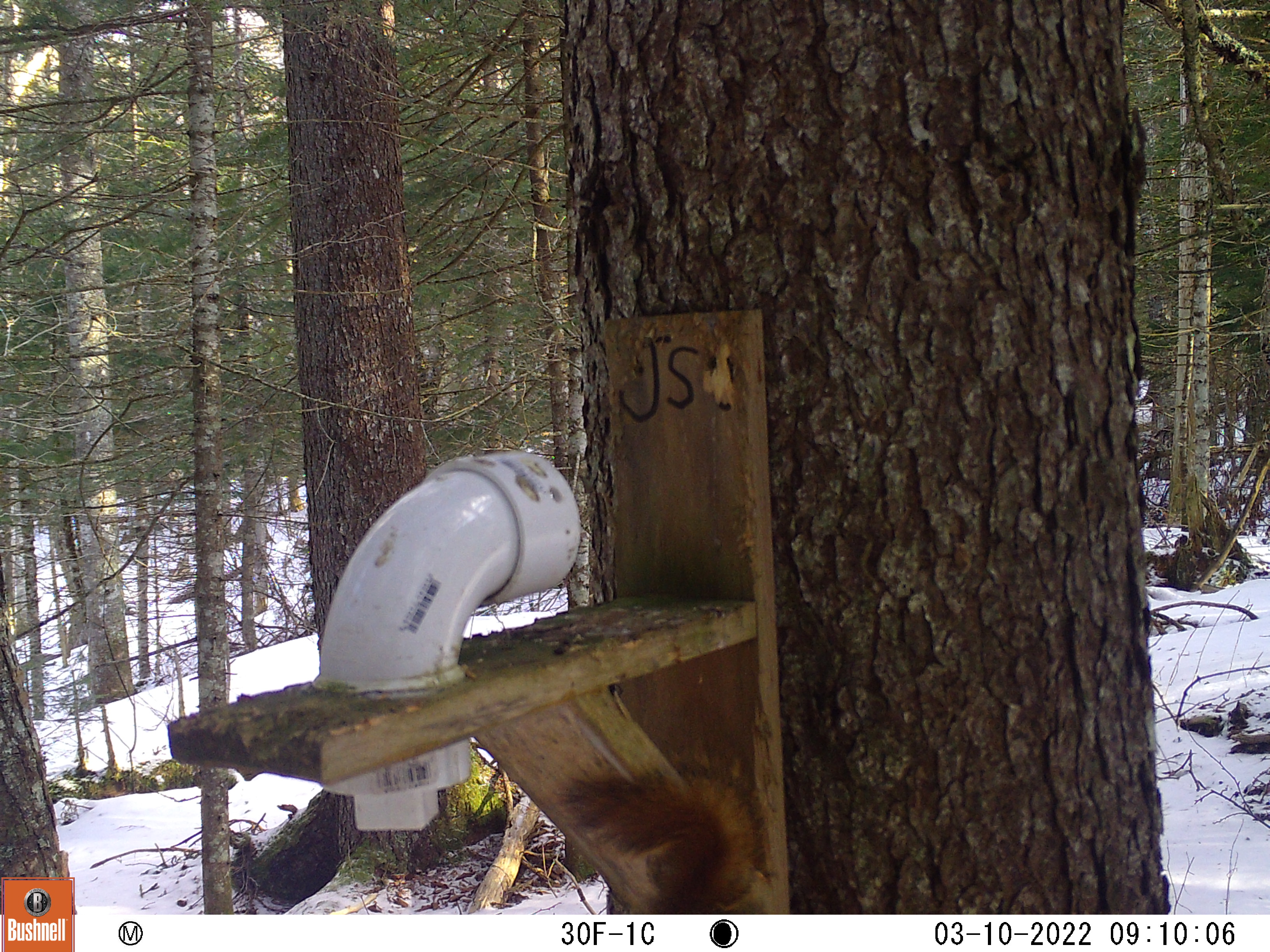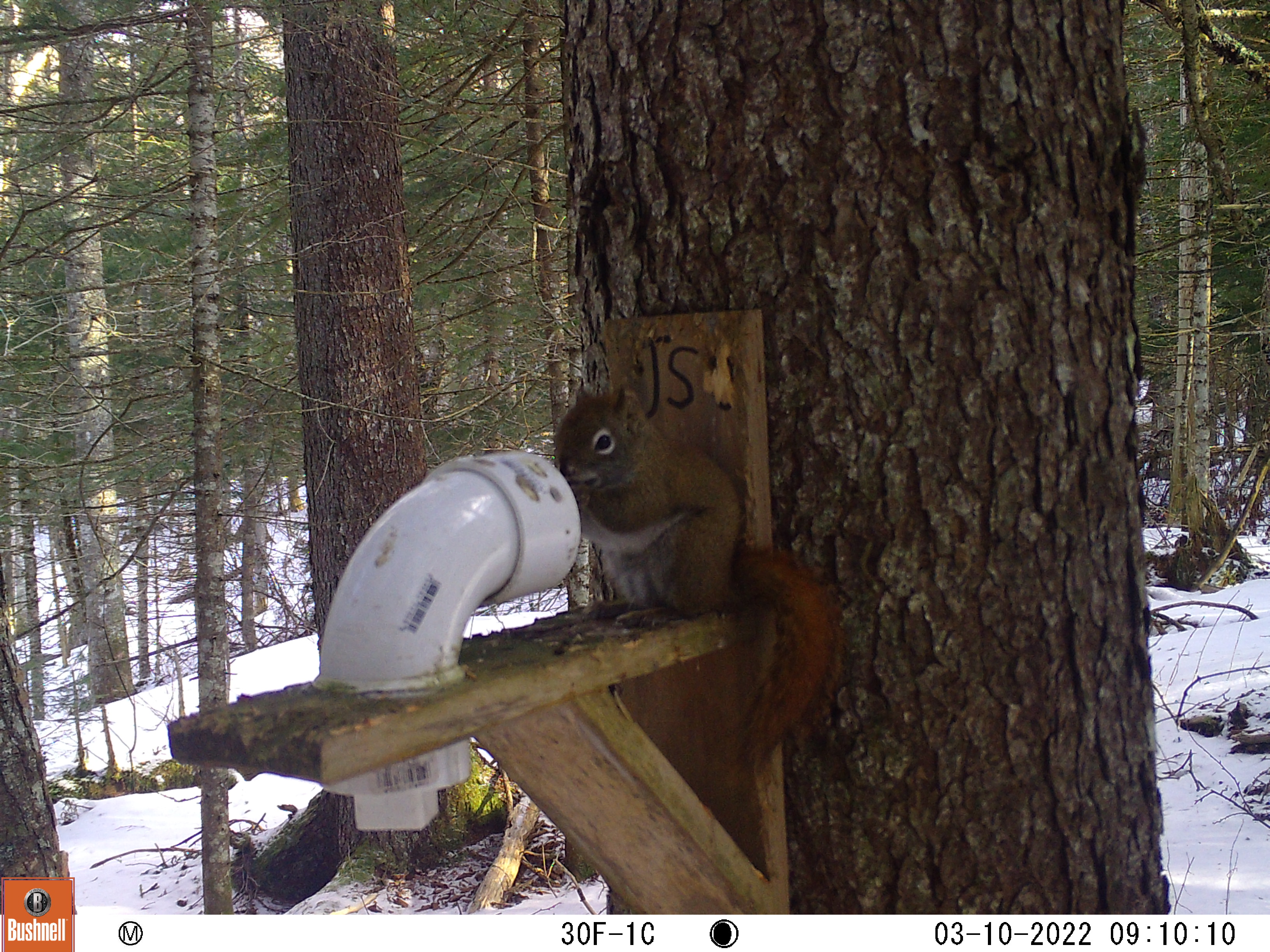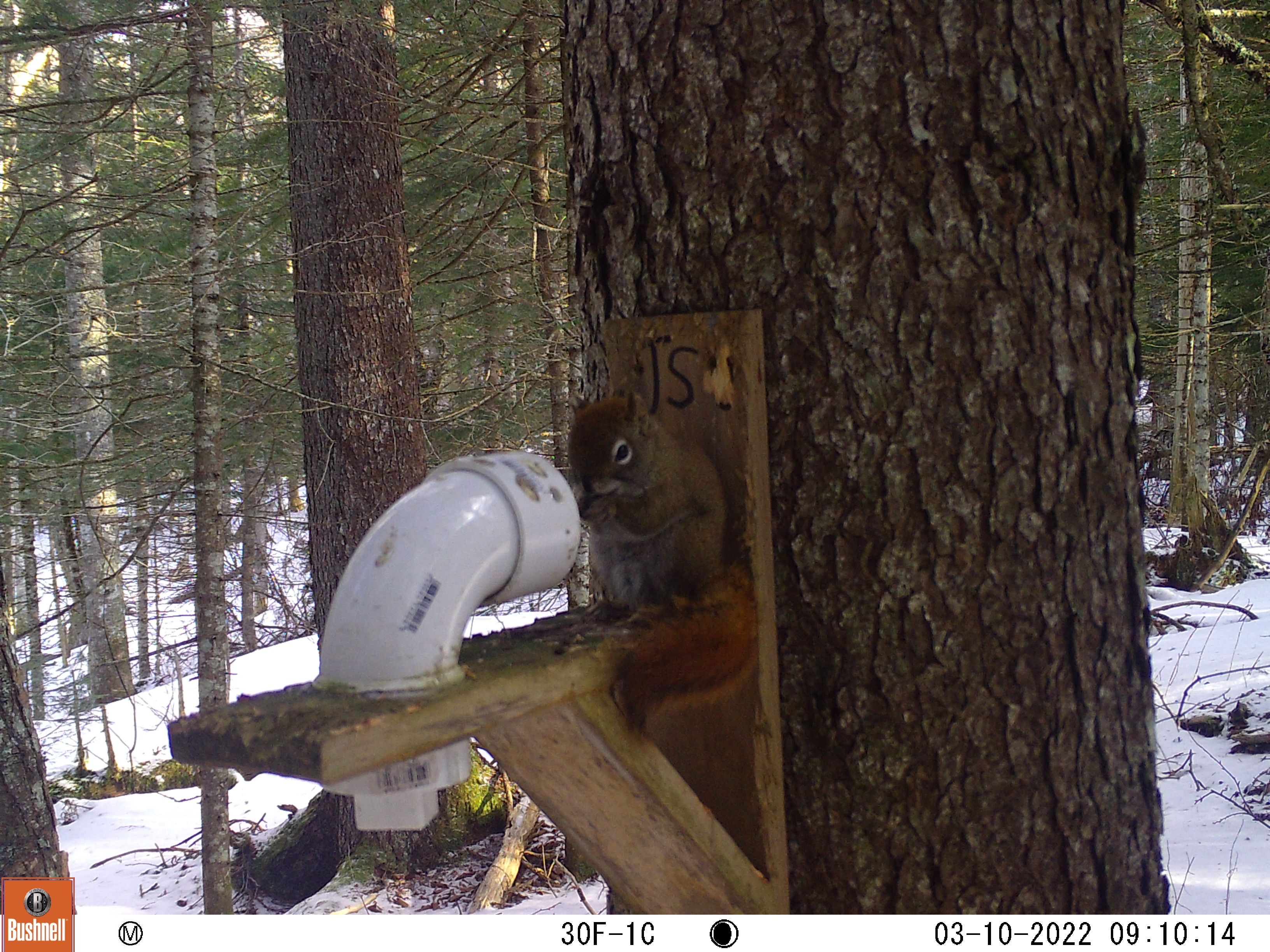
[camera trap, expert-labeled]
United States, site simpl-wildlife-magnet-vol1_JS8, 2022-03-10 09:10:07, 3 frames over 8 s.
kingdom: Animalia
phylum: Chordata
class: Mammalia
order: Rodentia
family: Sciuridae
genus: Tamiasciurus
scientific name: Tamiasciurus hudsonicus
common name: red squirrel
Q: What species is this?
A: Red squirrel (Tamiasciurus hudsonicus).